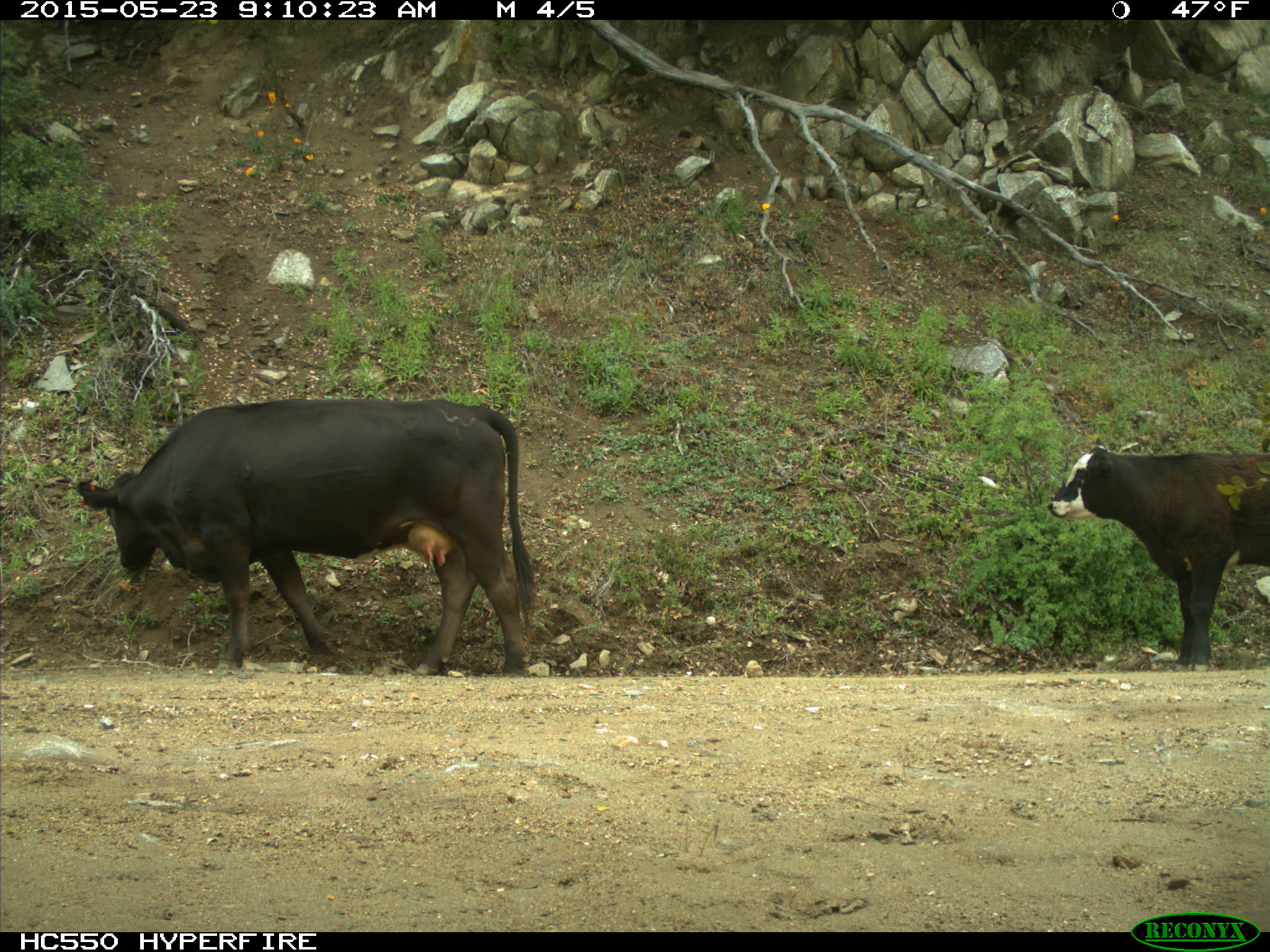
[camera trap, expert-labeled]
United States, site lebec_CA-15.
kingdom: Animalia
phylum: Chordata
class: Mammalia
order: Artiodactyla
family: Bovidae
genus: Bos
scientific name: Bos taurus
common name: domestic cow